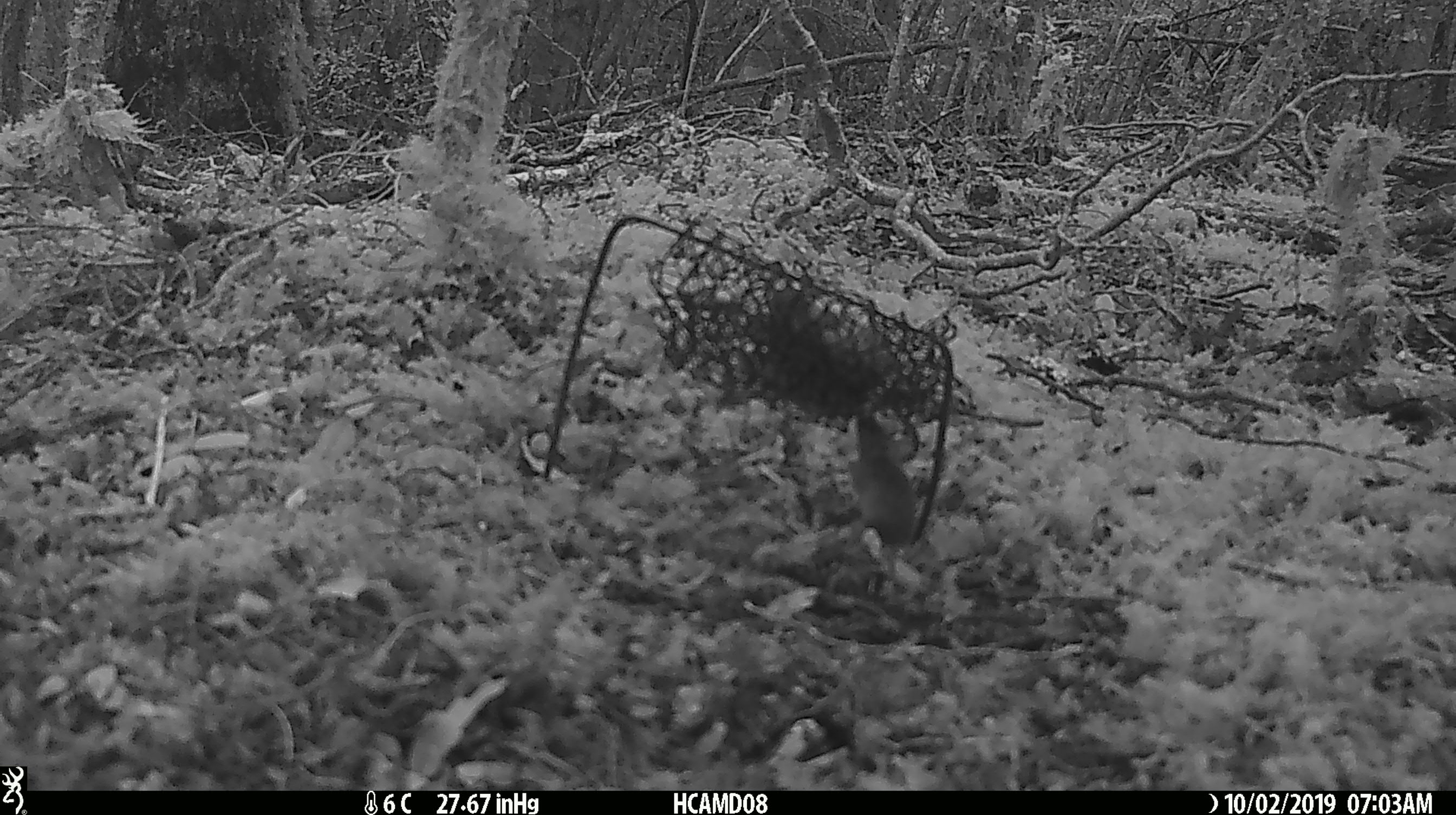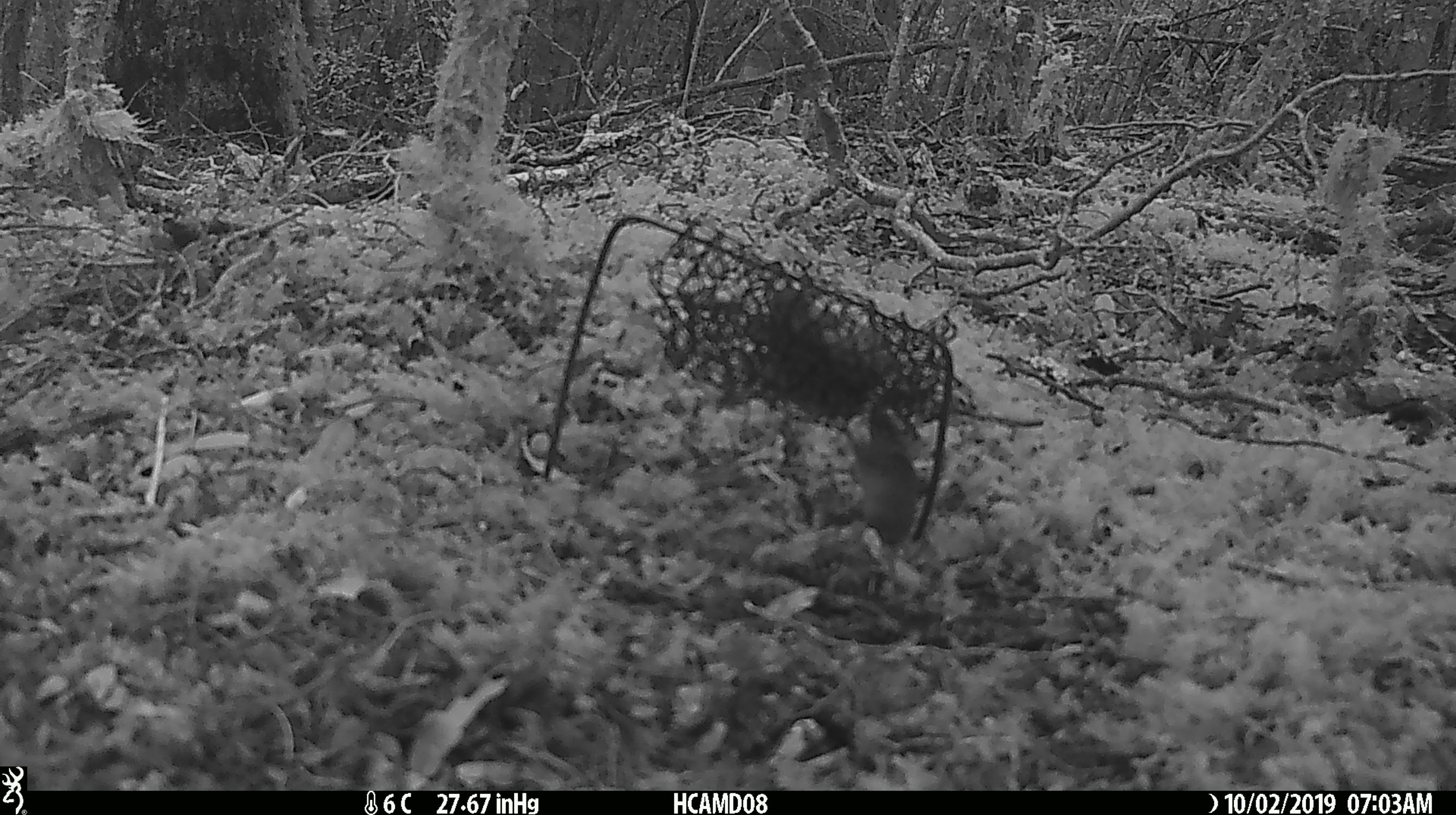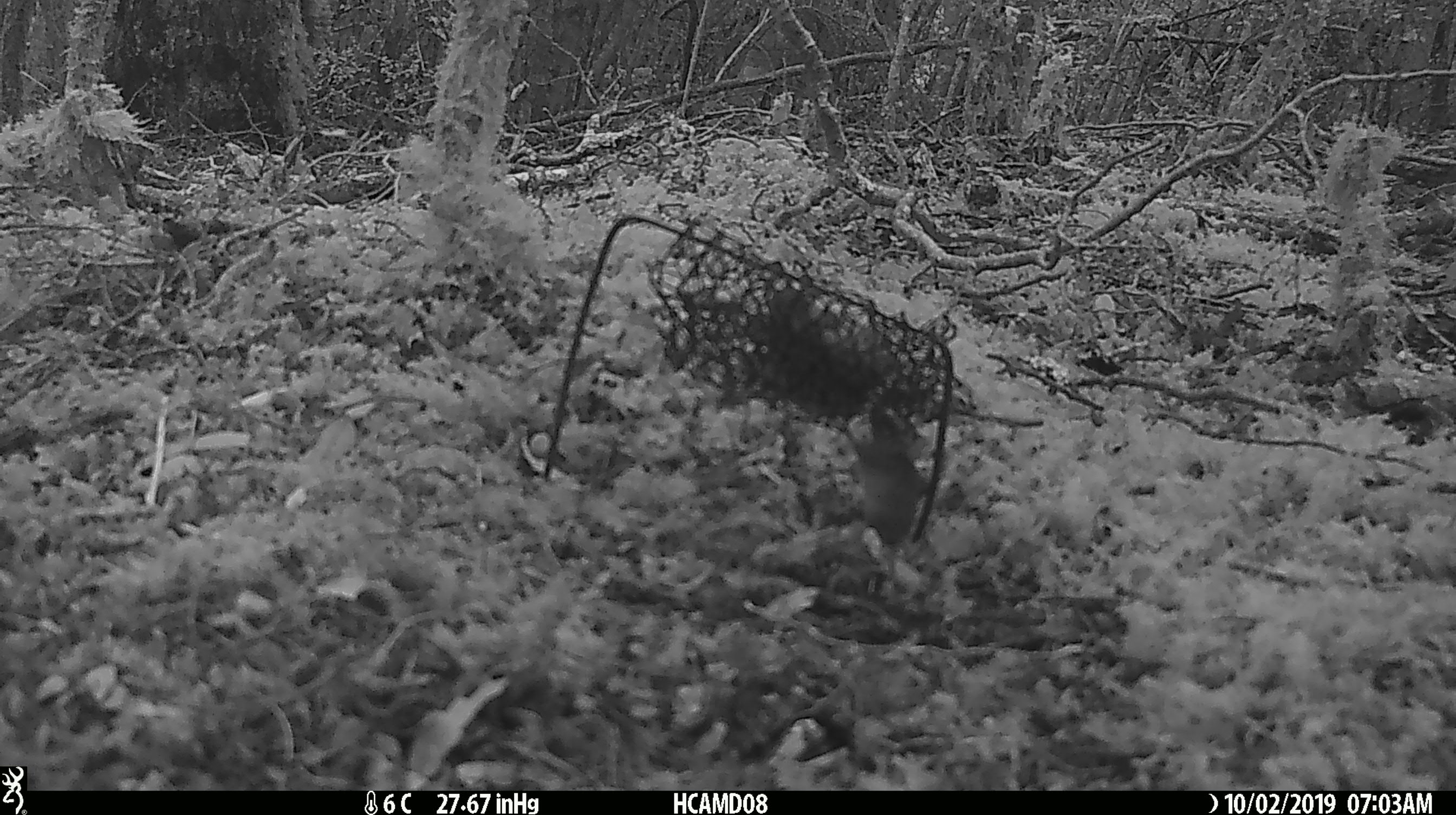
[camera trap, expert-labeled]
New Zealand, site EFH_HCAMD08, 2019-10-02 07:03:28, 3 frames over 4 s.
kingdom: Animalia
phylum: Chordata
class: Mammalia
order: Rodentia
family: Muridae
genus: Mus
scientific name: Mus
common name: mouse